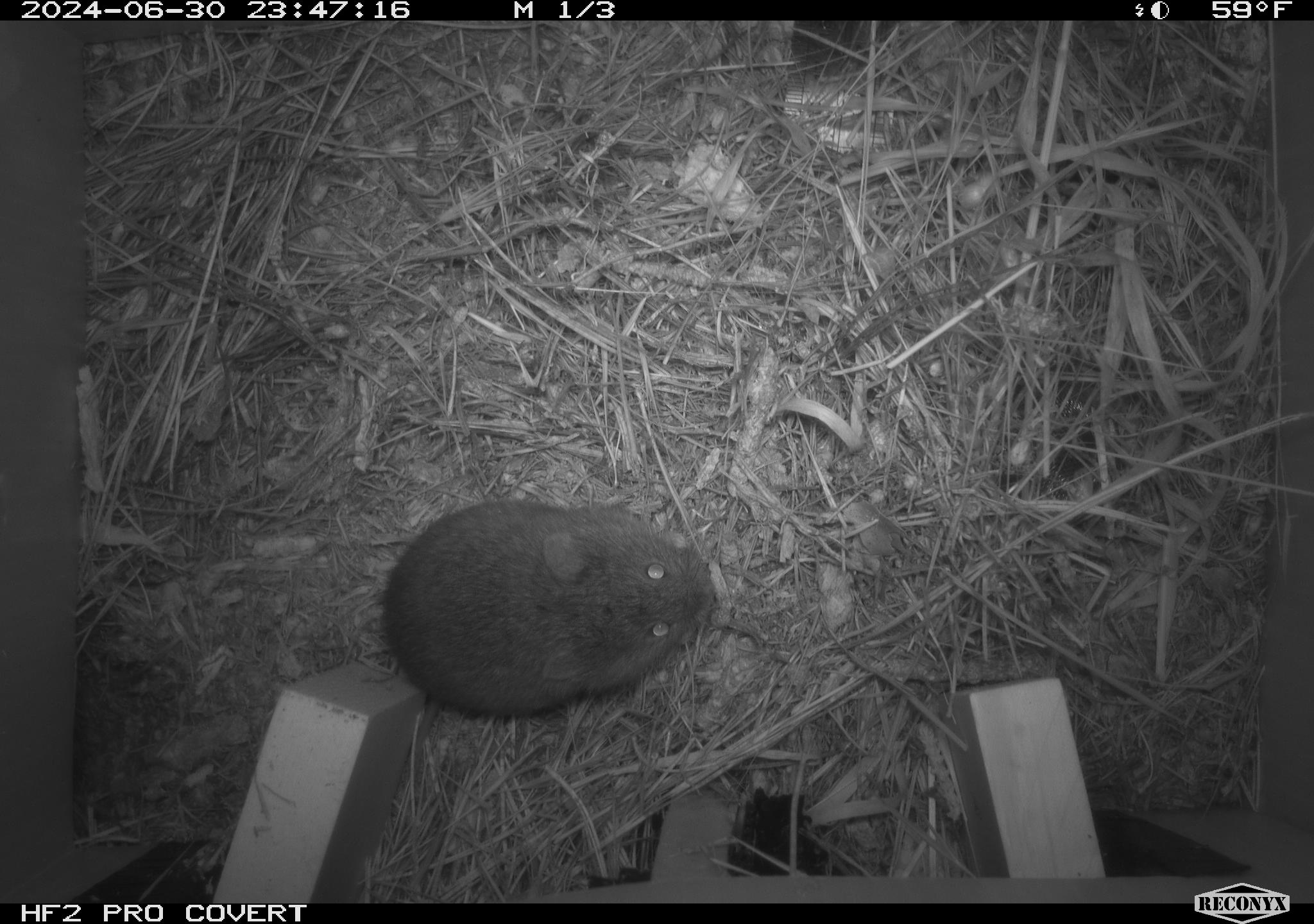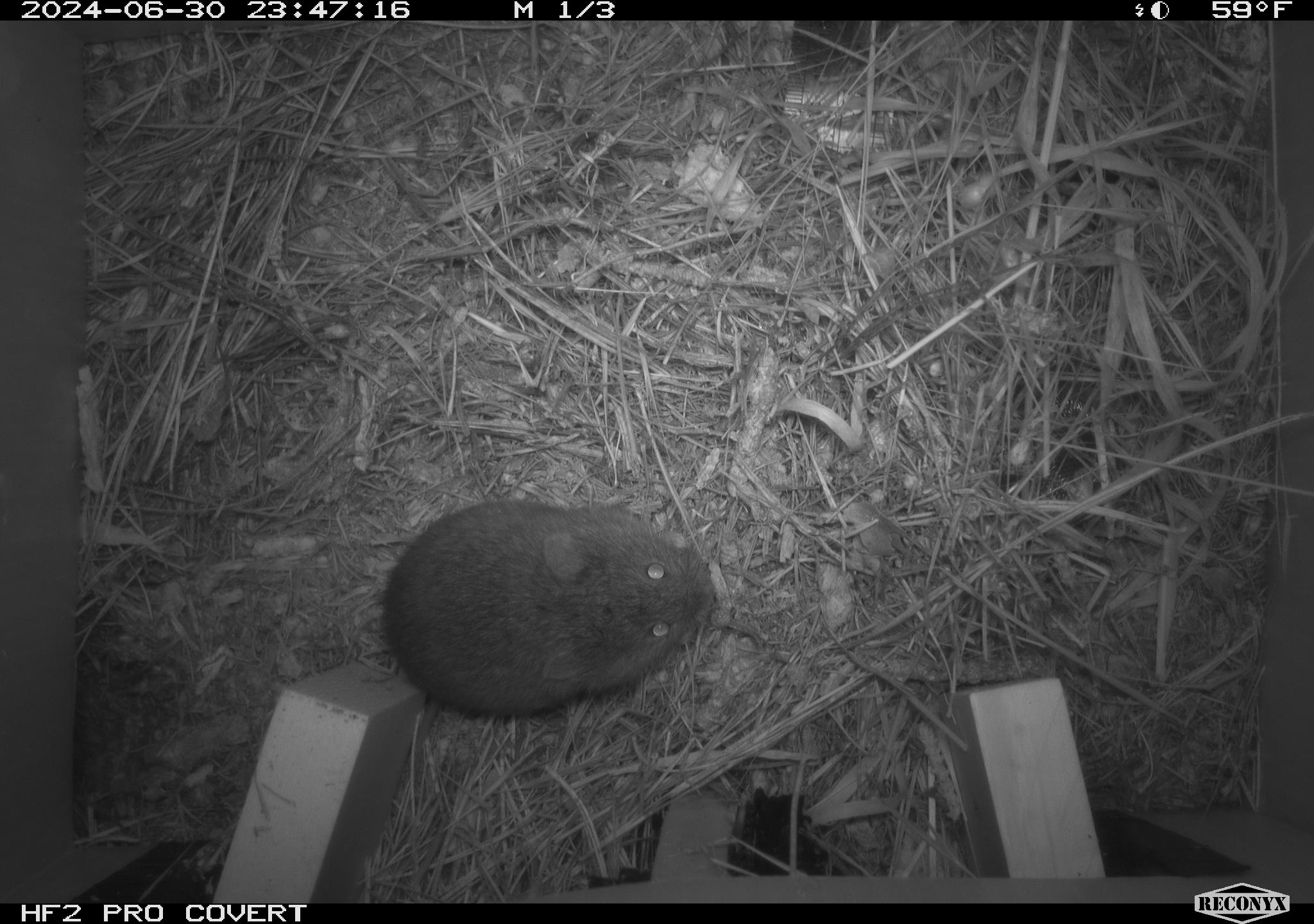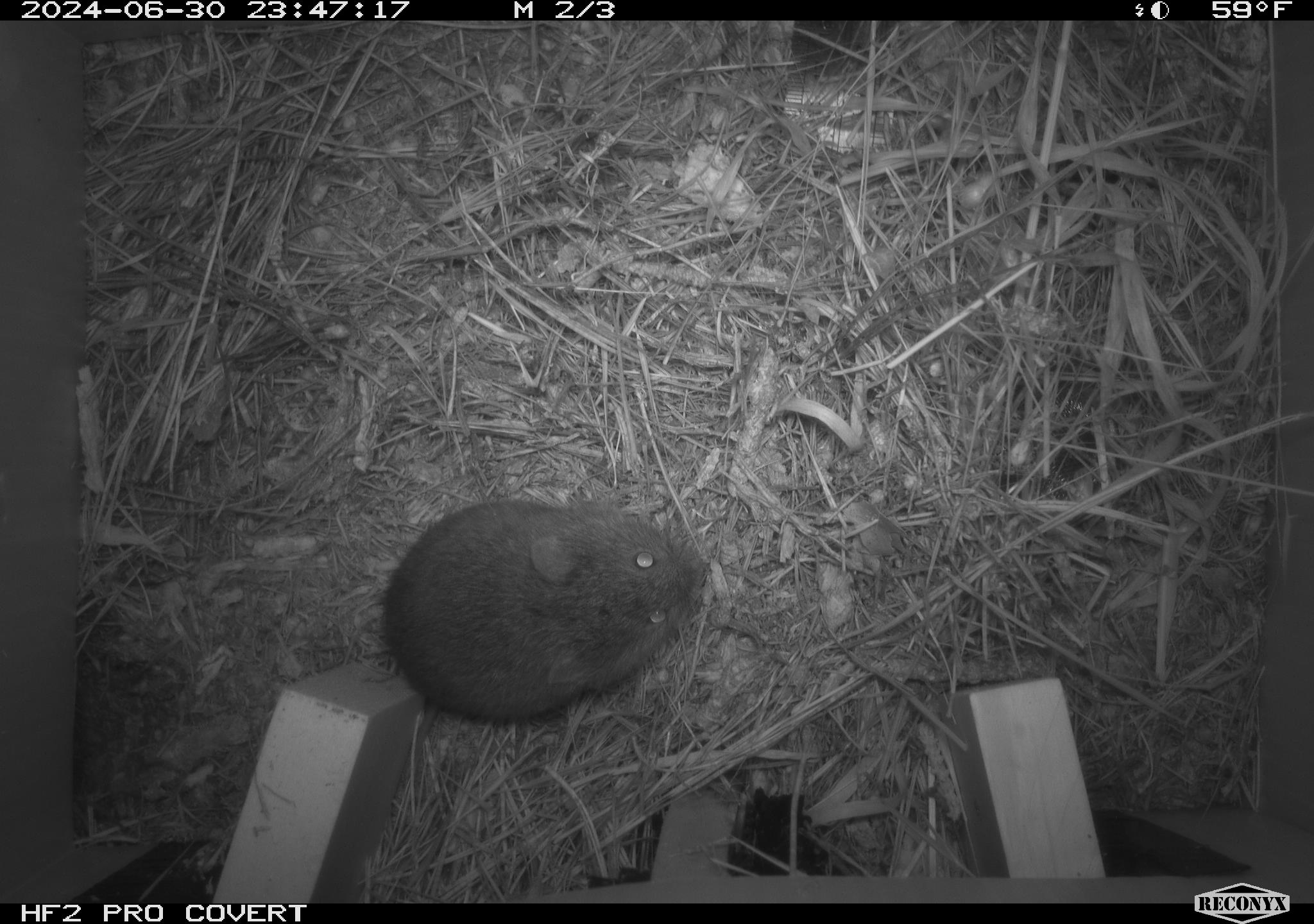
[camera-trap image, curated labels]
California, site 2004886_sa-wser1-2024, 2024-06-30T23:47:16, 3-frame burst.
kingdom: Animalia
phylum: Chordata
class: Mammalia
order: Rodentia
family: Cricetidae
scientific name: Arvicolinae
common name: voles, lemmings, and muskrats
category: arvicolinae subfamily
Arvicolinae subfamily (voles, lemmings, and muskrats) (Arvicolinae).